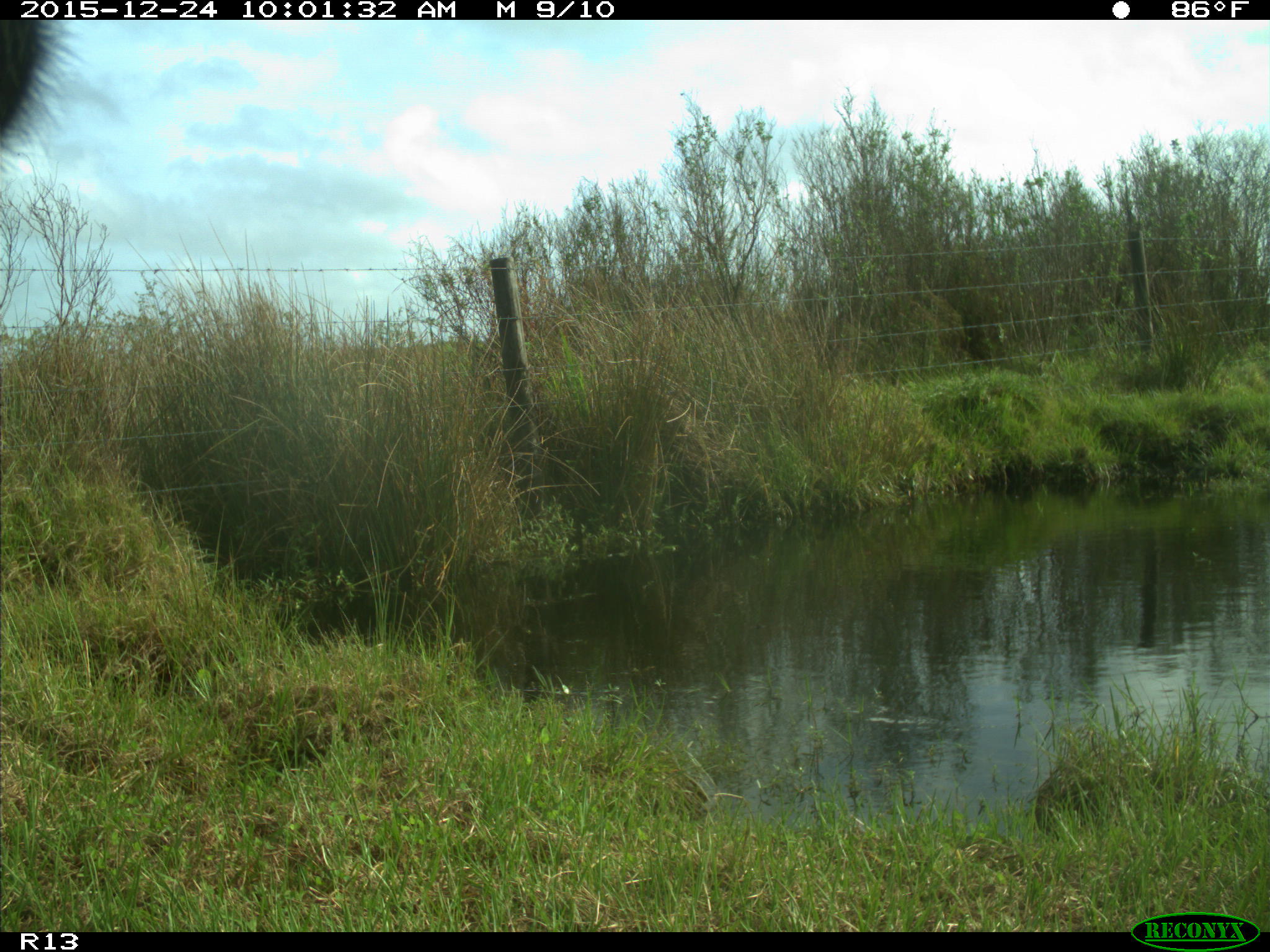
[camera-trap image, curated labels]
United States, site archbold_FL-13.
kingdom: Animalia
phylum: Chordata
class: Mammalia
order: Artiodactyla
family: Bovidae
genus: Bos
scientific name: Bos taurus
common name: domestic cow